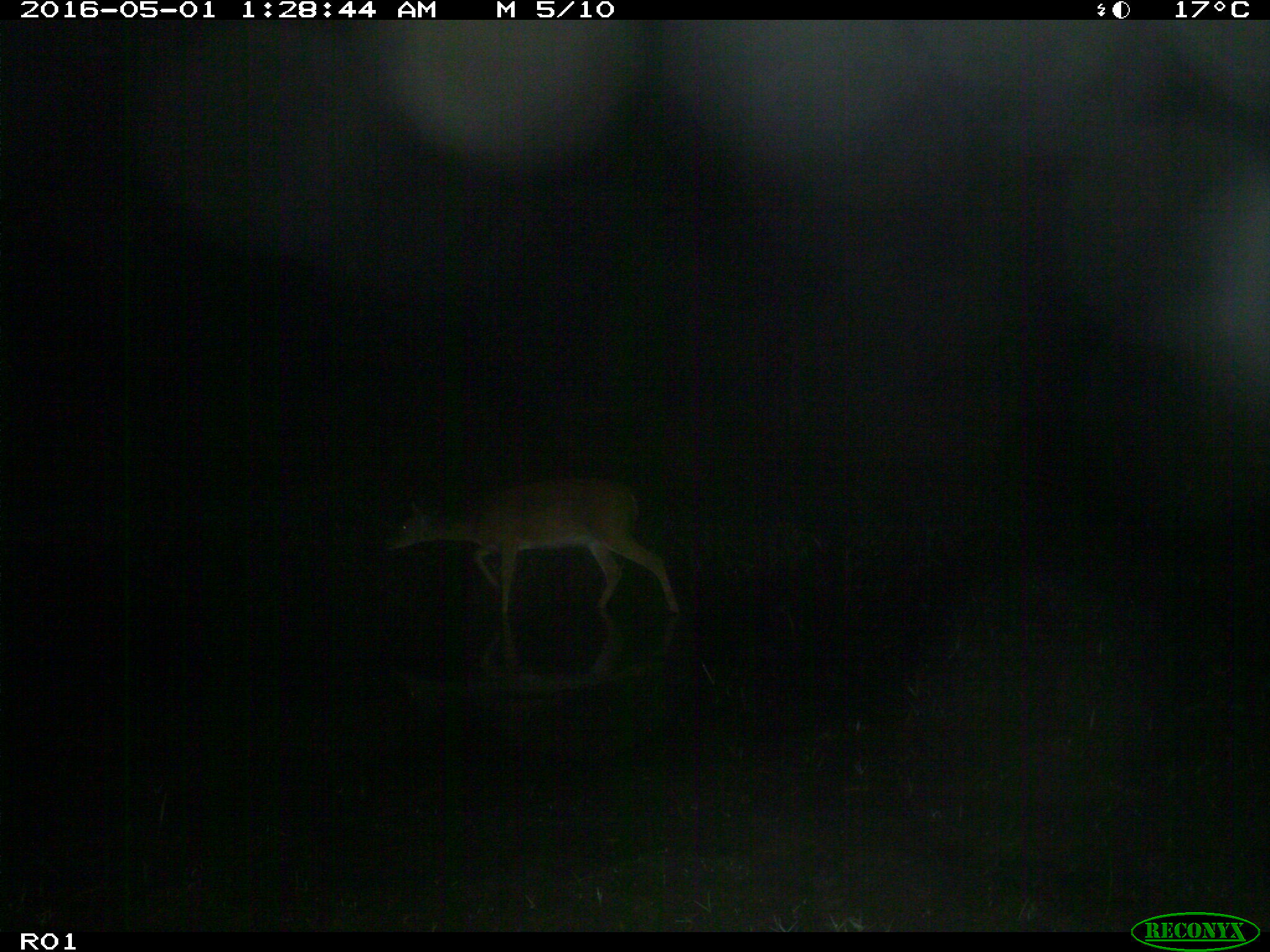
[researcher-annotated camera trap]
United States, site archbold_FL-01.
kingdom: Animalia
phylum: Chordata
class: Mammalia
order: Artiodactyla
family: Cervidae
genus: Odocoileus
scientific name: Odocoileus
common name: deer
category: unidentified deer